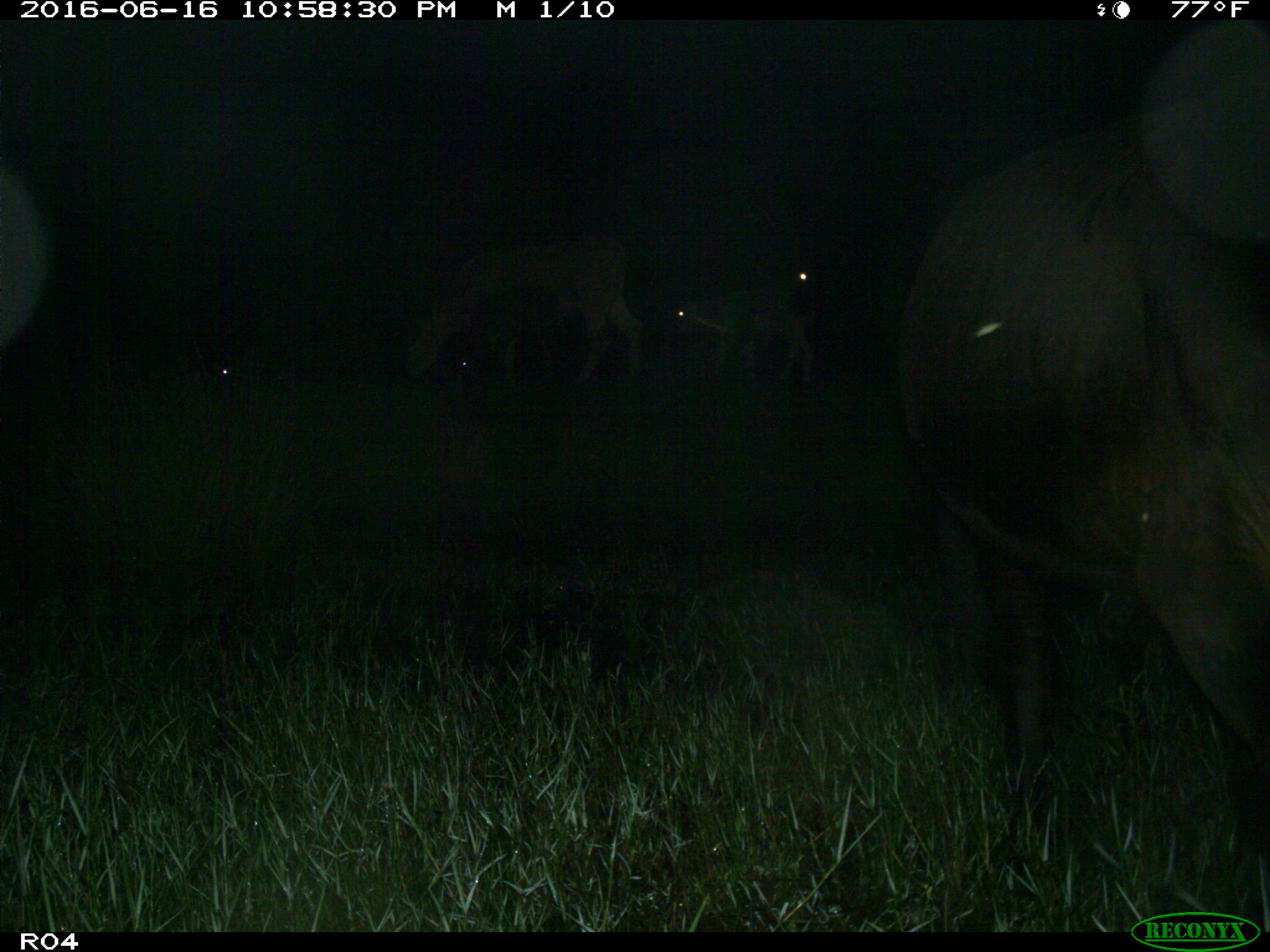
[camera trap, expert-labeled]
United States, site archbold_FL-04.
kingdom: Animalia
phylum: Chordata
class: Mammalia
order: Artiodactyla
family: Bovidae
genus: Bos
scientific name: Bos taurus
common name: domestic cow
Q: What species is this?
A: Bos taurus (domestic cow).